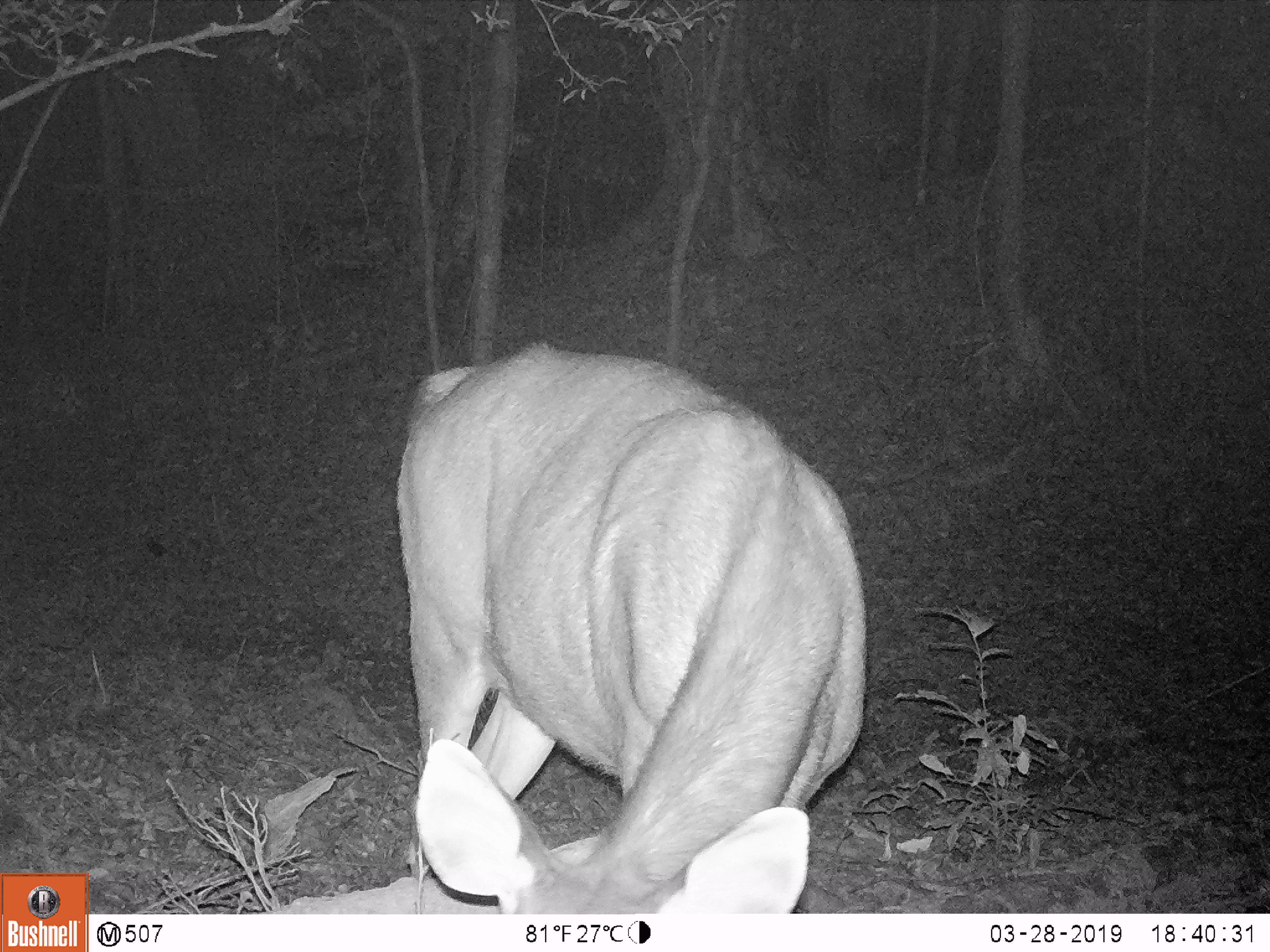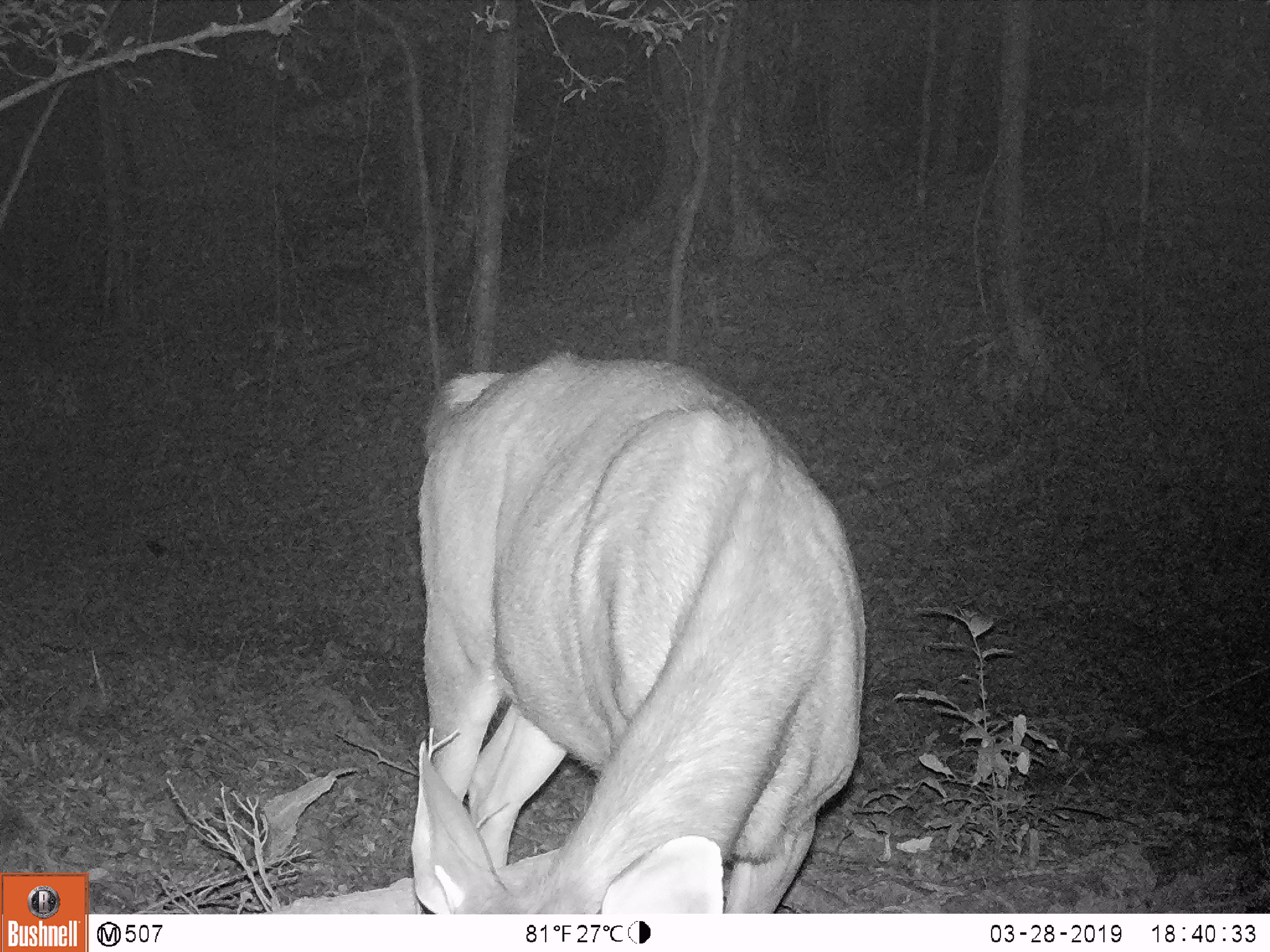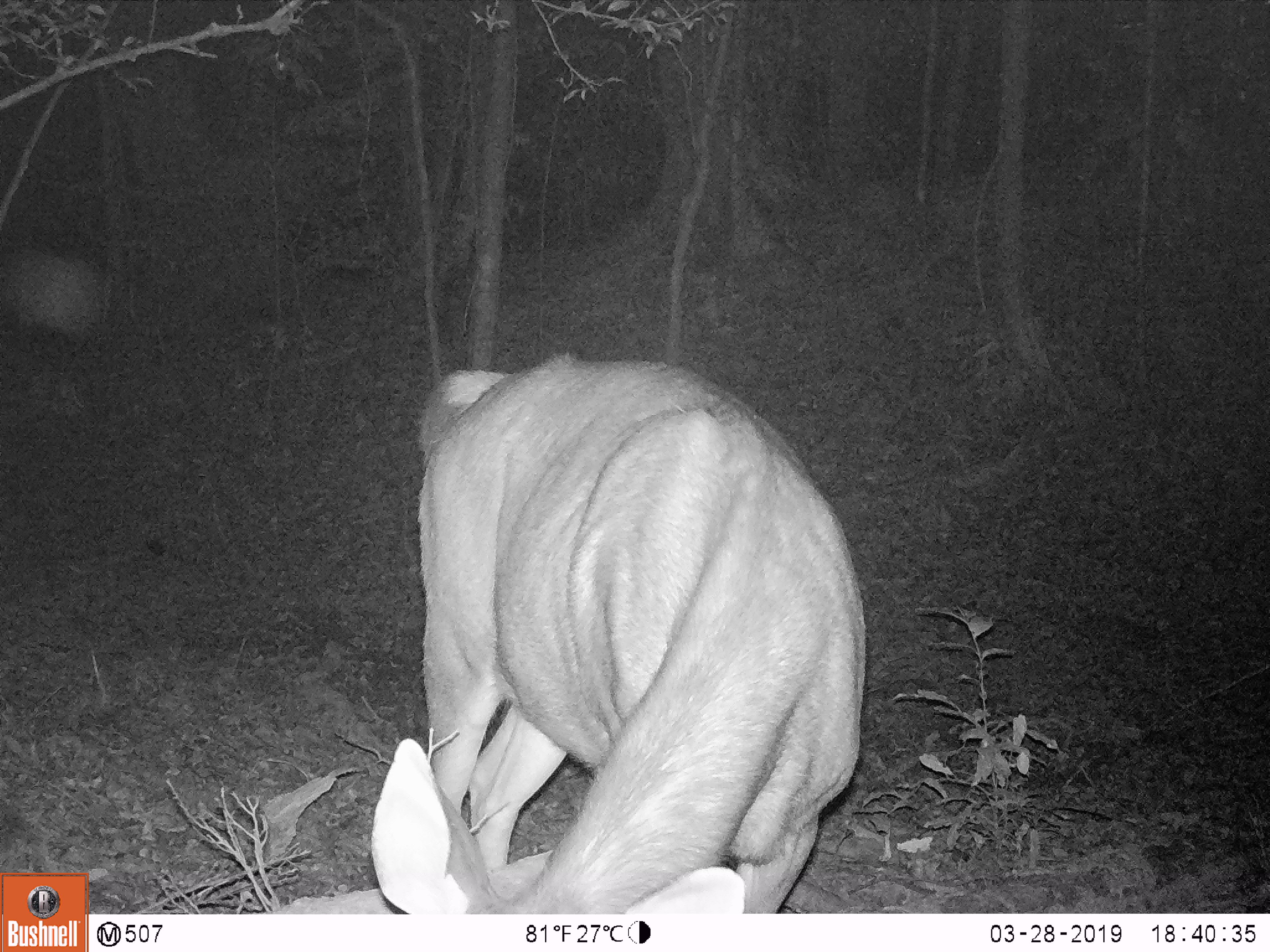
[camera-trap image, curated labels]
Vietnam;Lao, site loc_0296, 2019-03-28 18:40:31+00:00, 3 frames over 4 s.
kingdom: Animalia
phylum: Chordata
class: Mammalia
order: Artiodactyla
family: Cervidae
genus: Rusa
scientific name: Rusa unicolor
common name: sambar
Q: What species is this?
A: Sambar (Rusa unicolor).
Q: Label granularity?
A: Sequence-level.